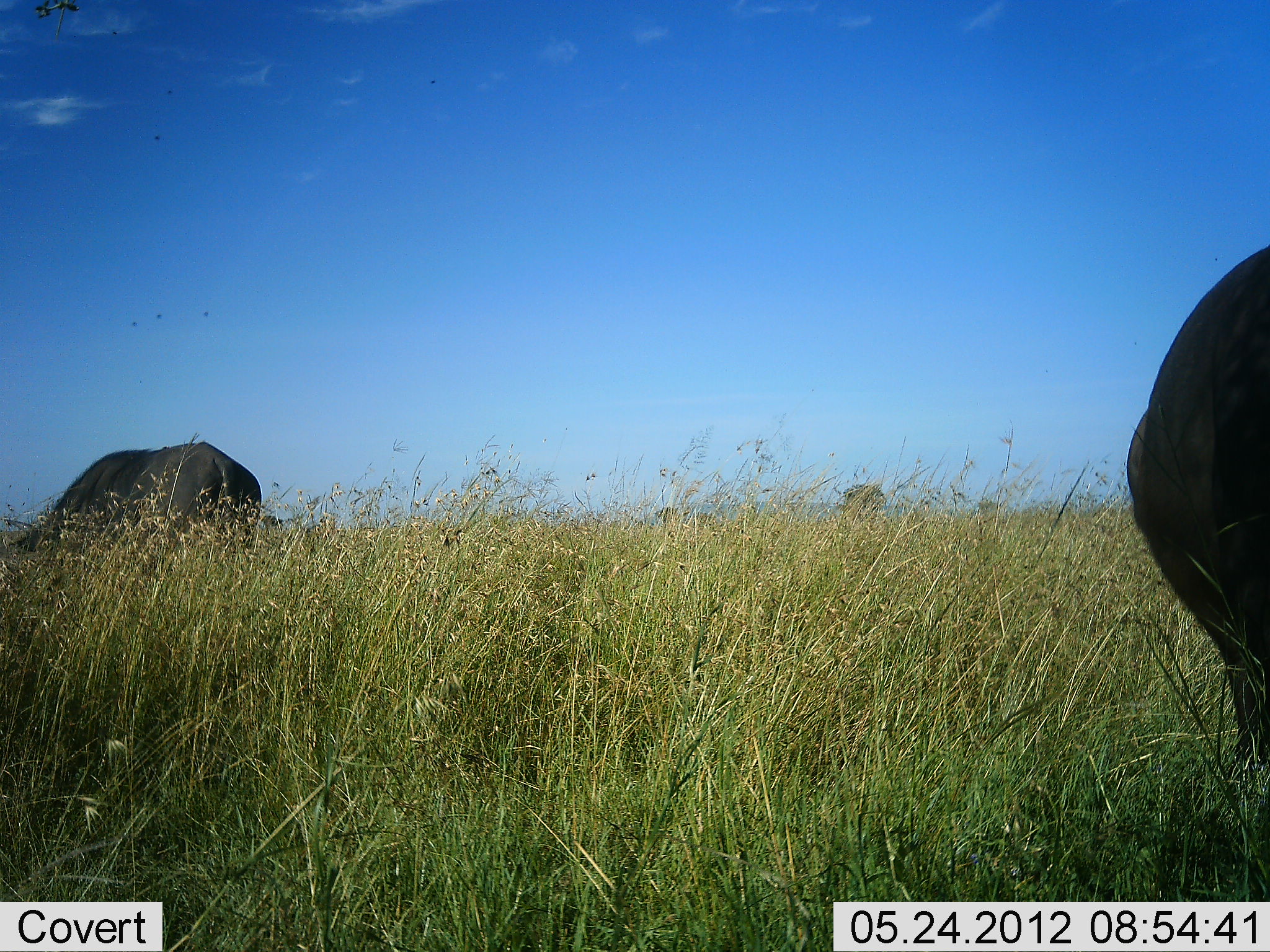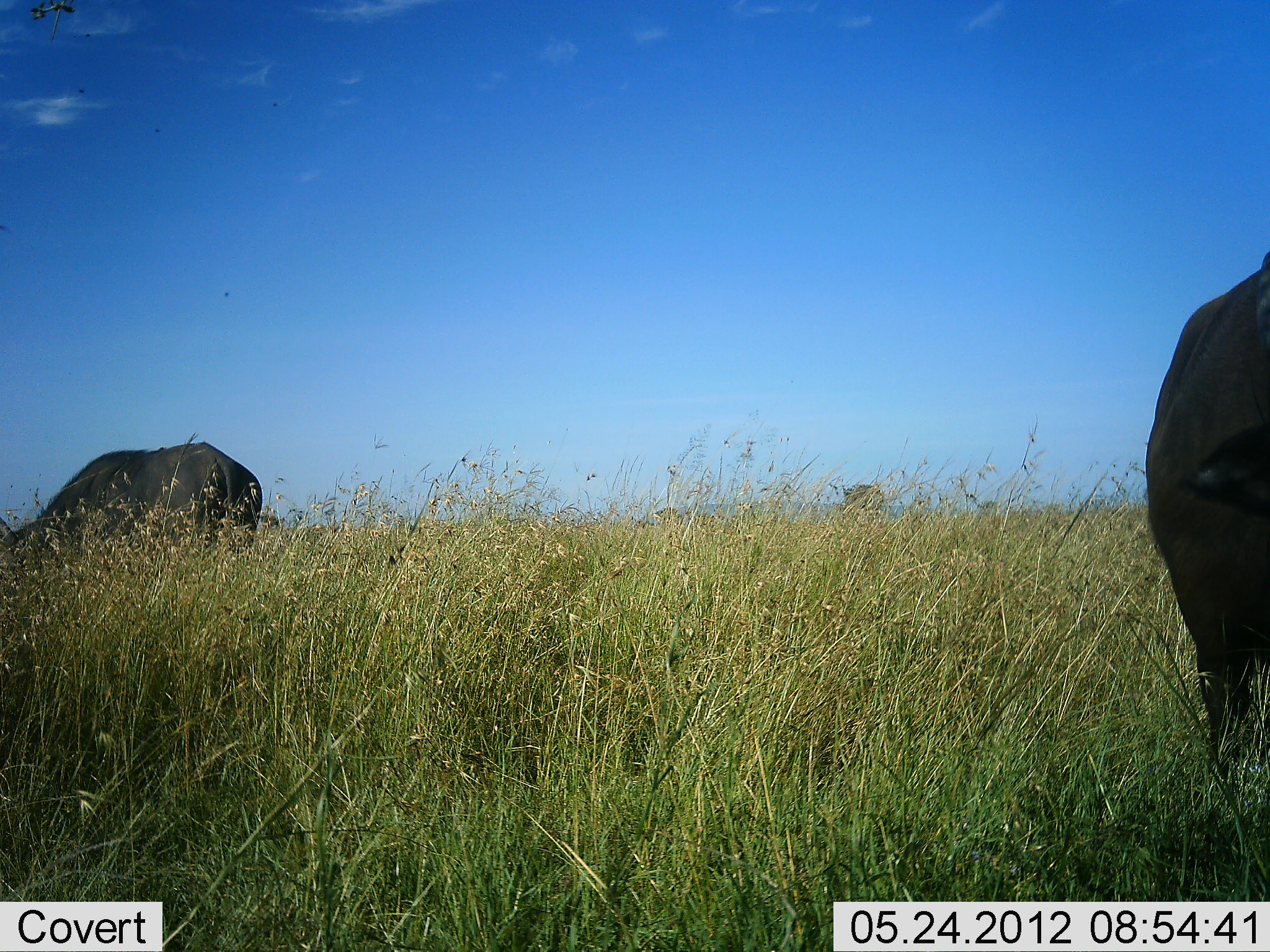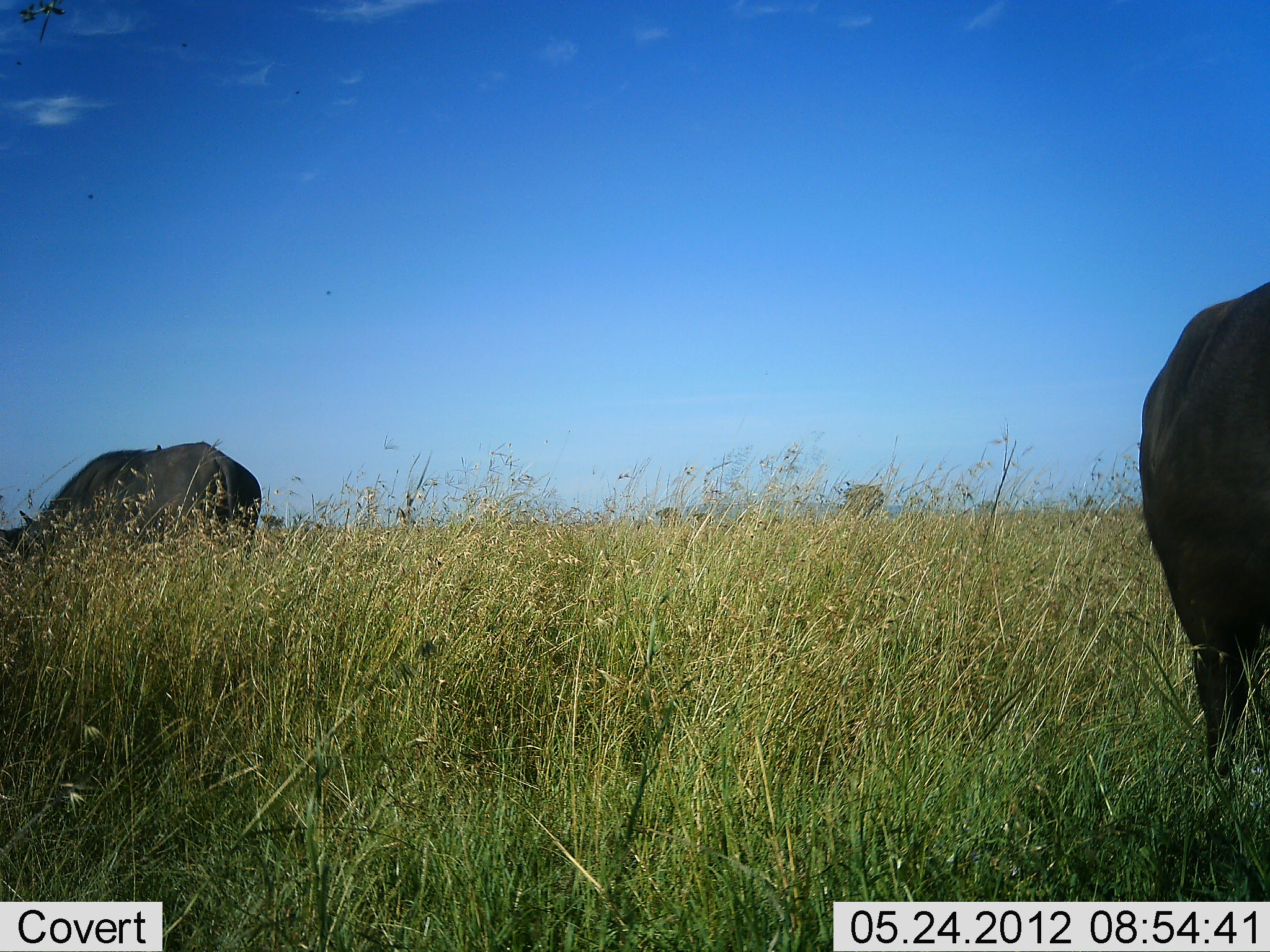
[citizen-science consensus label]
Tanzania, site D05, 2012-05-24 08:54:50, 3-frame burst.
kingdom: Animalia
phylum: Chordata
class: Mammalia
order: Artiodactyla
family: Bovidae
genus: Syncerus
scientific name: Syncerus caffer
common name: cape buffalo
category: buffalo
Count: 2.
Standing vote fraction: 70%.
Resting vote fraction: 0%.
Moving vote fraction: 0%.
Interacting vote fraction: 0%.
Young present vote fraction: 0%.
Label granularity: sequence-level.